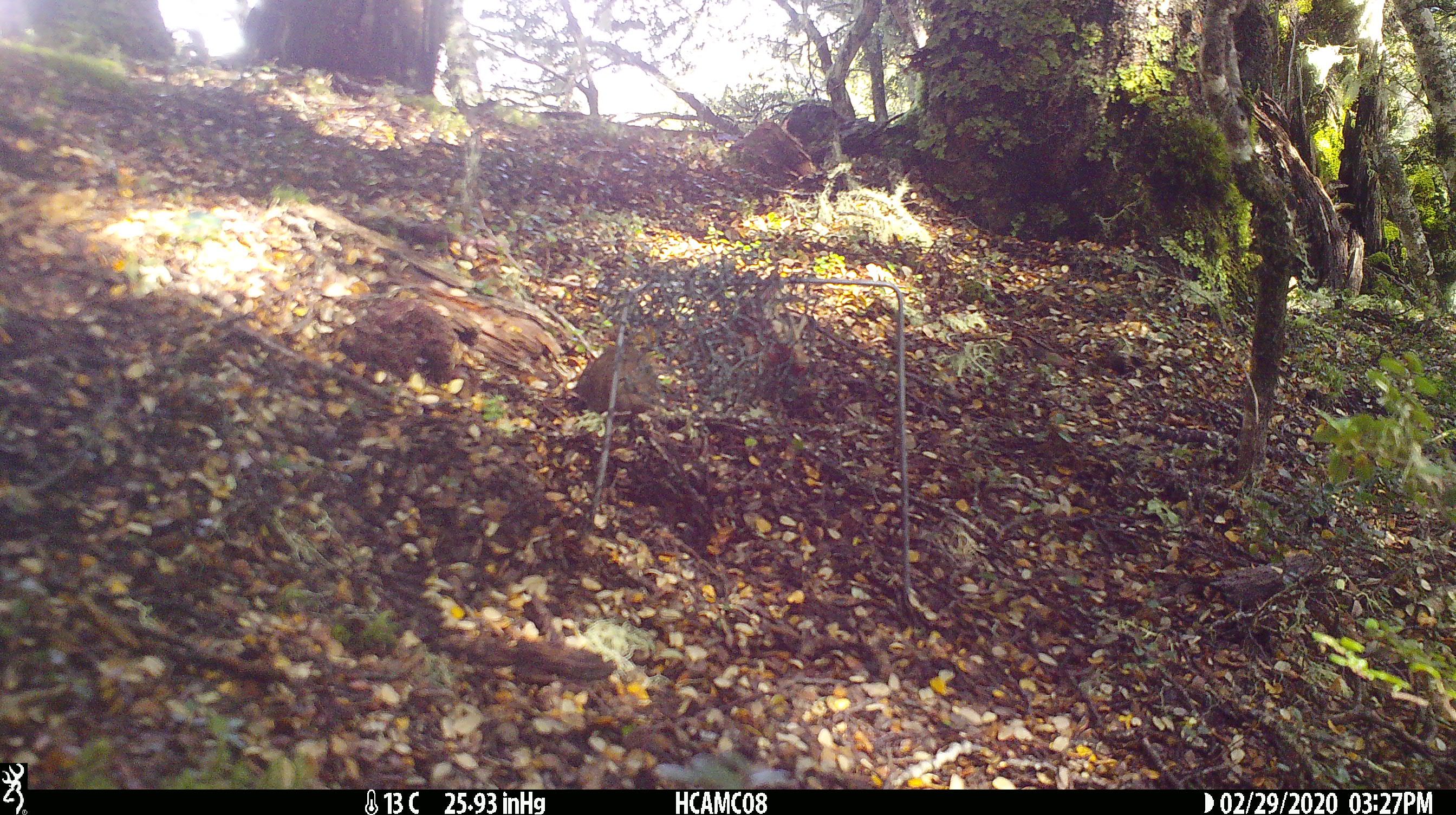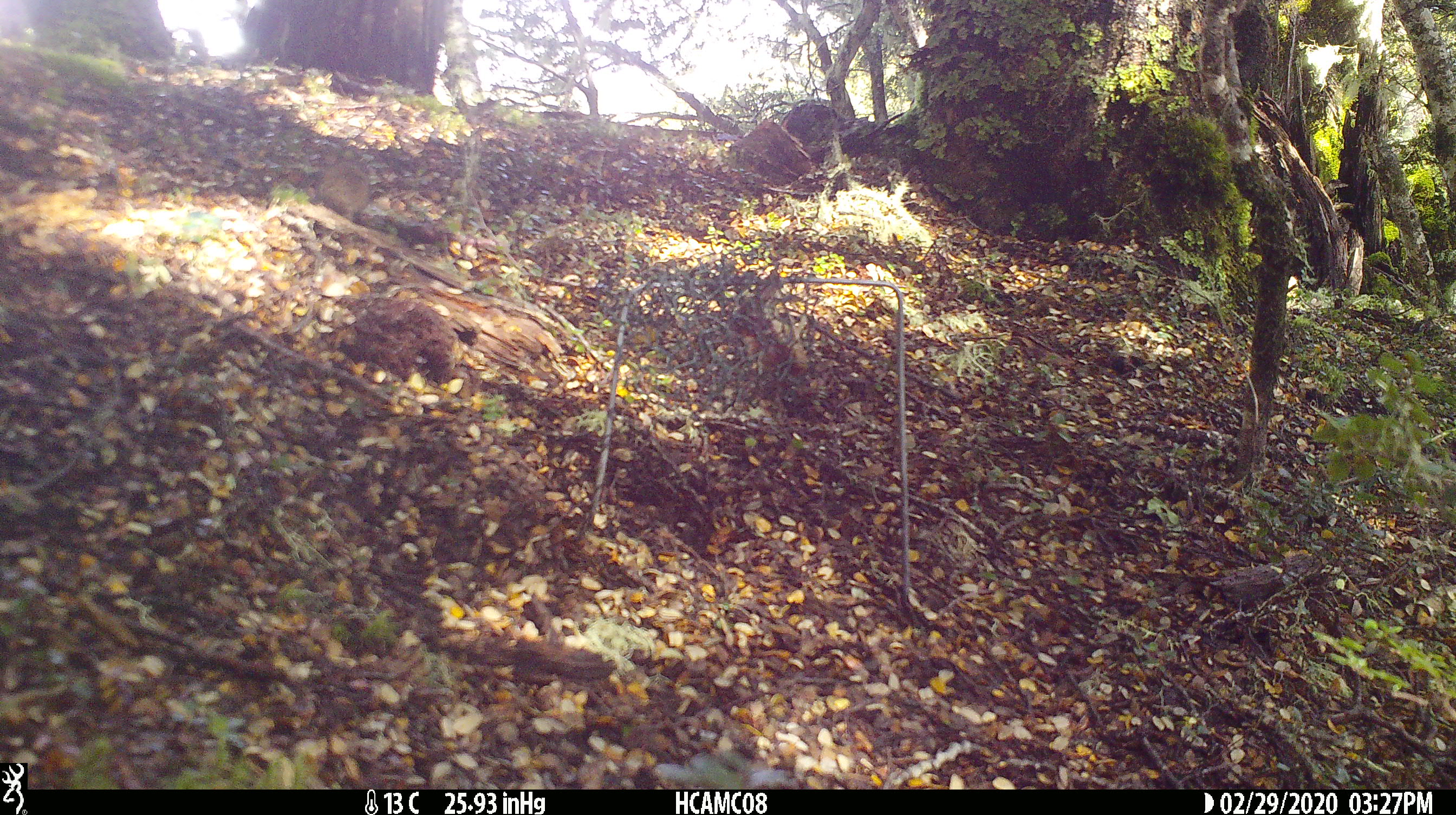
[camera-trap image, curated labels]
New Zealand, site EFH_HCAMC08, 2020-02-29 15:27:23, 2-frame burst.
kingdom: Animalia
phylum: Chordata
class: Mammalia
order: Rodentia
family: Muridae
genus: Mus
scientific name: Mus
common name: mouse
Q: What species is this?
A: Mouse (Mus).